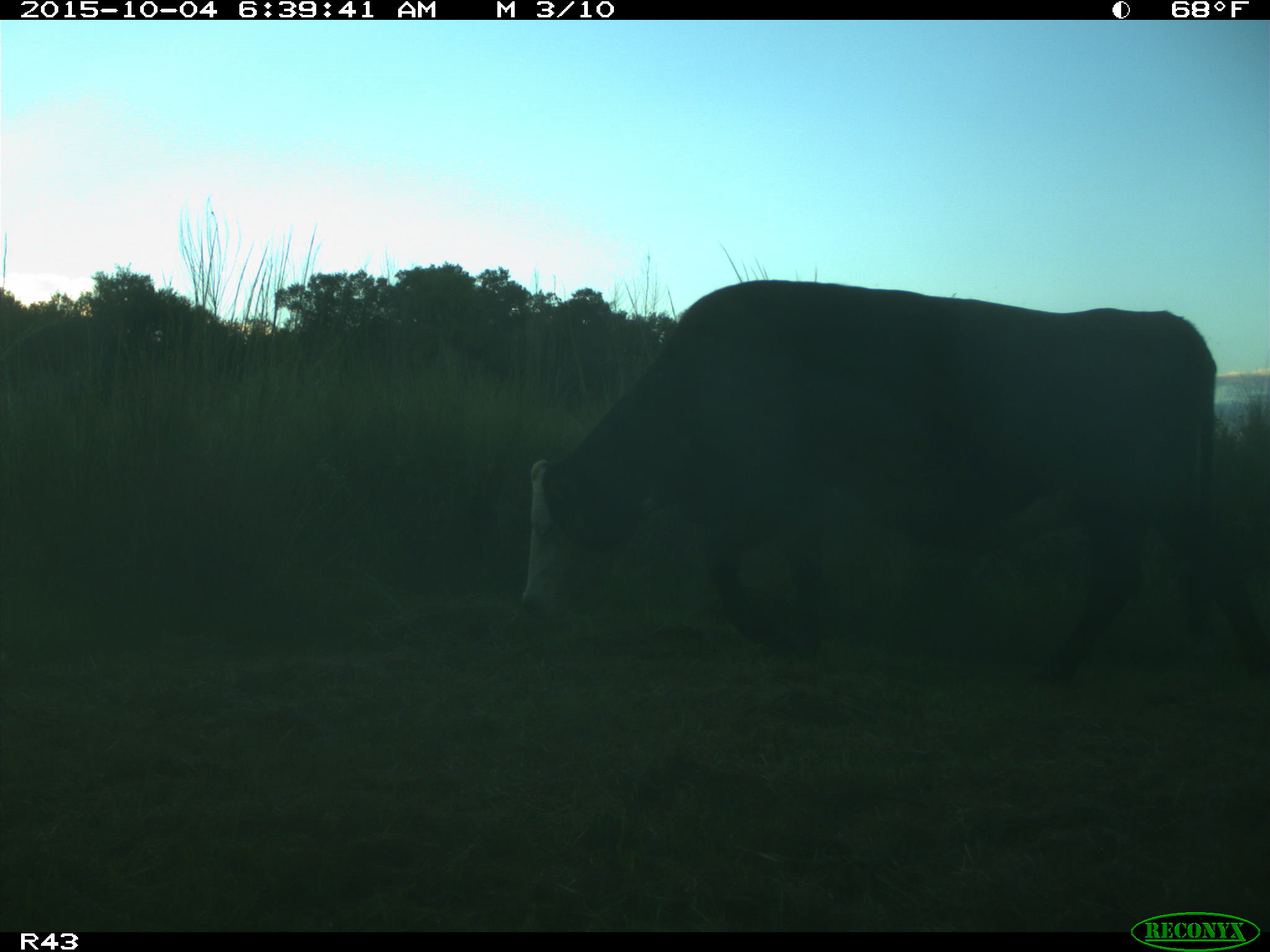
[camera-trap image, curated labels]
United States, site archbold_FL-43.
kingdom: Animalia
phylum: Chordata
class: Mammalia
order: Artiodactyla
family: Bovidae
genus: Bos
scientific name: Bos taurus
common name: domestic cow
Bos taurus (domestic cow).